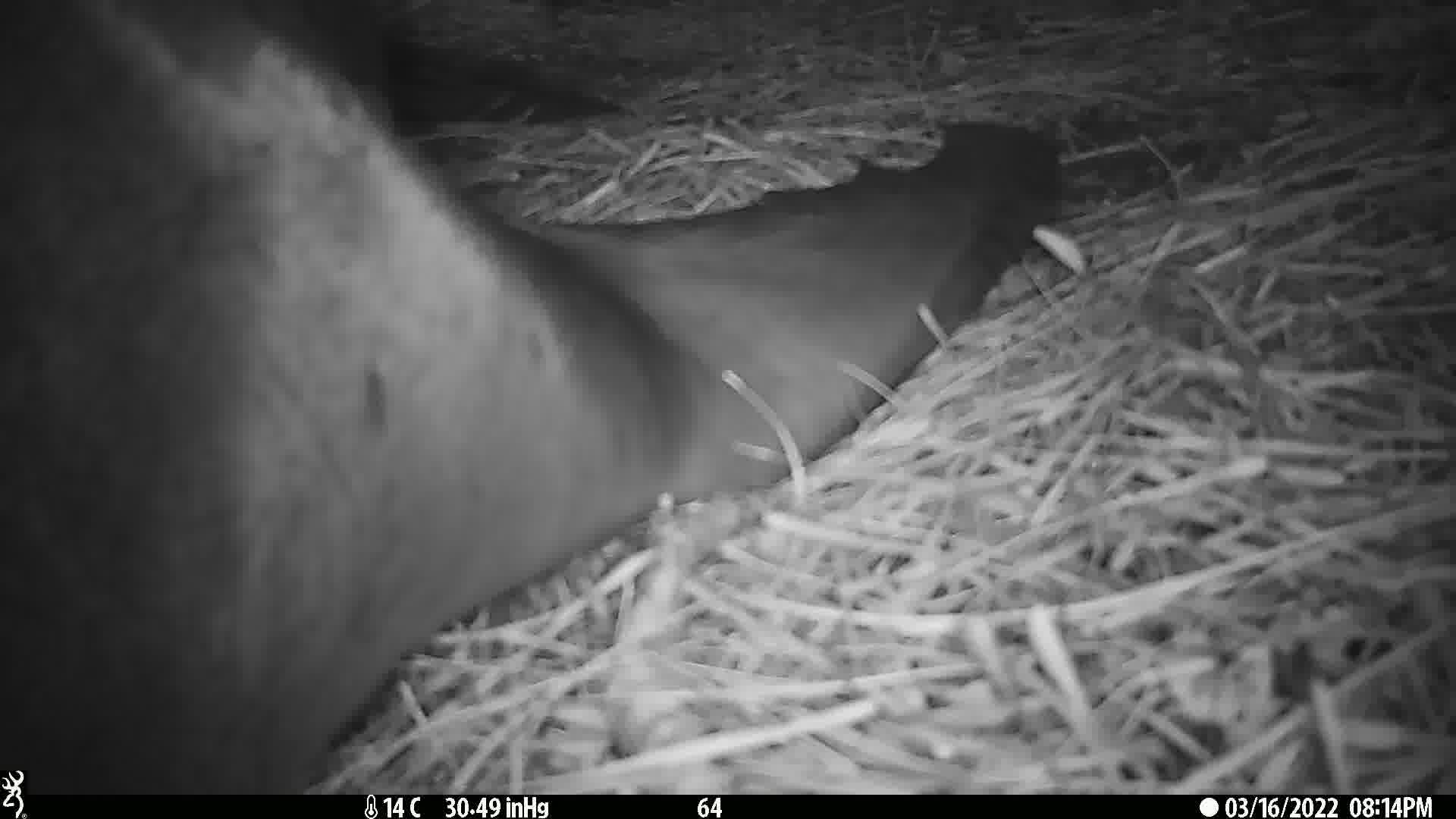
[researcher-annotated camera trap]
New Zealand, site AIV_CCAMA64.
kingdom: Animalia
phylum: Chordata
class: Mammalia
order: Carnivora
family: Otariidae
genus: Phocarctos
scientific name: Phocarctos hookeri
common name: new zealand sea lion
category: sealion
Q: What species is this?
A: Sealion (new zealand sea lion) (Phocarctos hookeri).